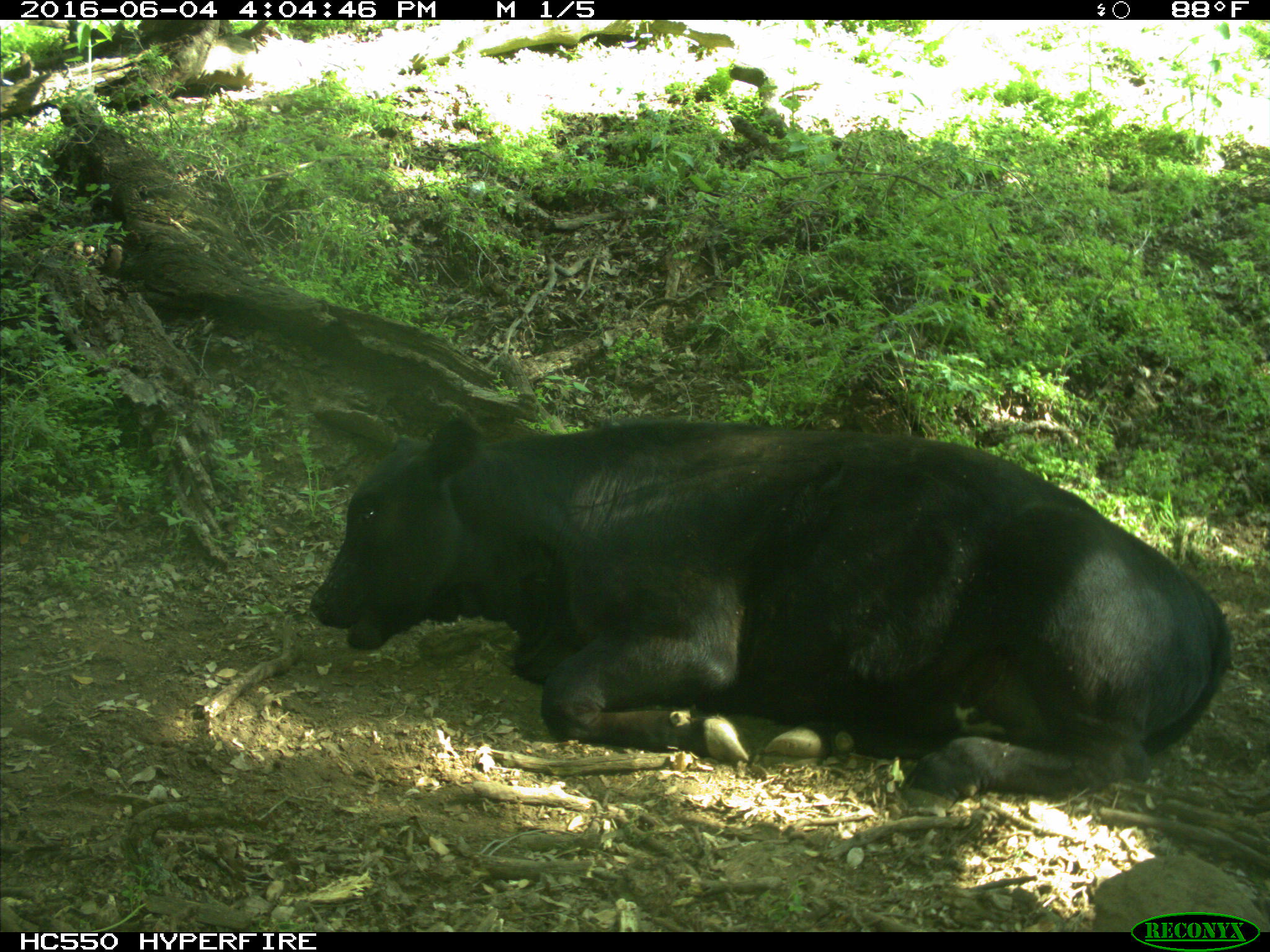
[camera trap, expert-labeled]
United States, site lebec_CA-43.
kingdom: Animalia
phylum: Chordata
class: Mammalia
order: Artiodactyla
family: Bovidae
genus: Bos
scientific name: Bos taurus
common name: domestic cow